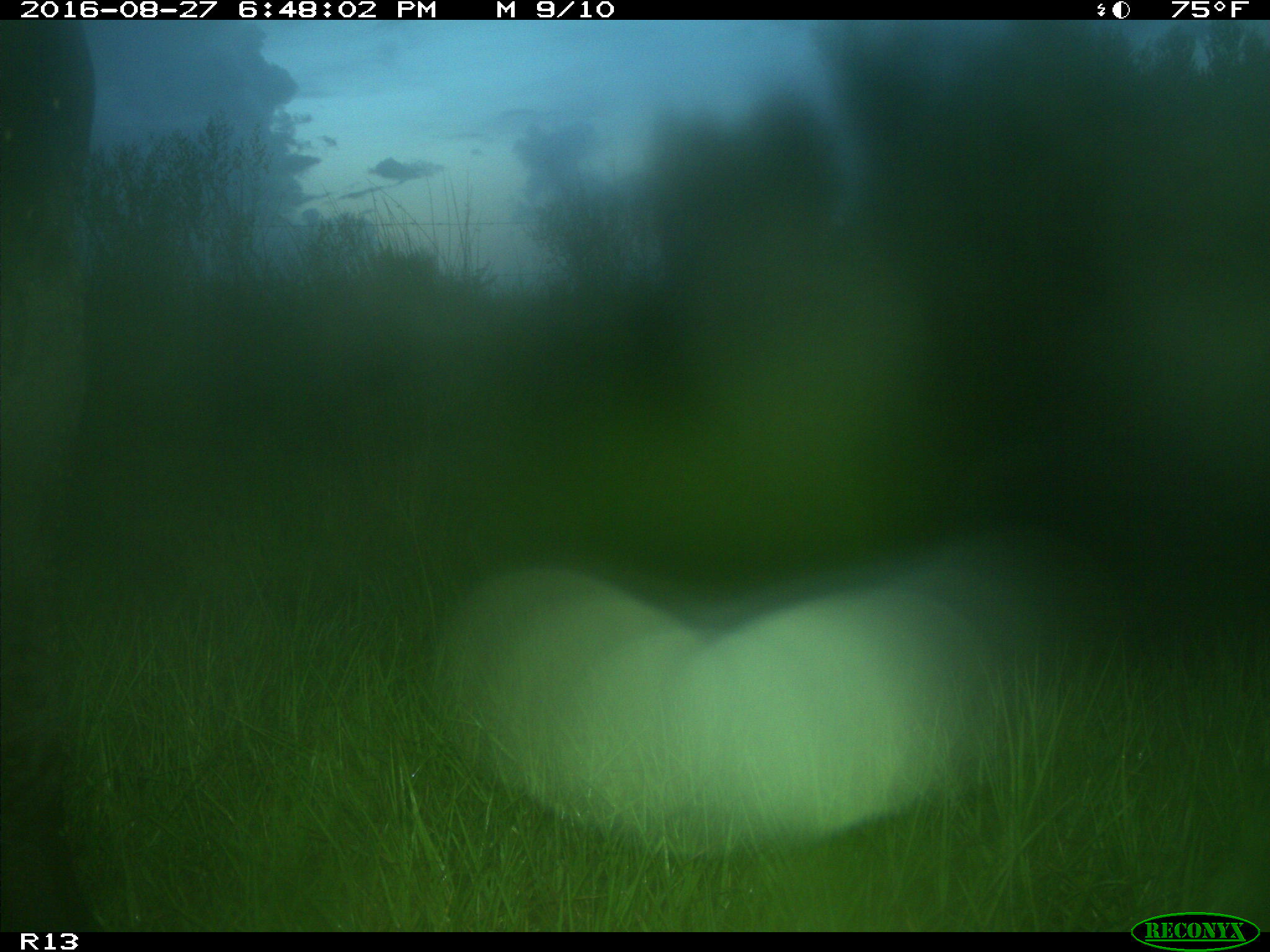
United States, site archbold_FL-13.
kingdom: Animalia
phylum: Chordata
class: Mammalia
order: Artiodactyla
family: Bovidae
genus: Bos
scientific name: Bos taurus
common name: domestic cow